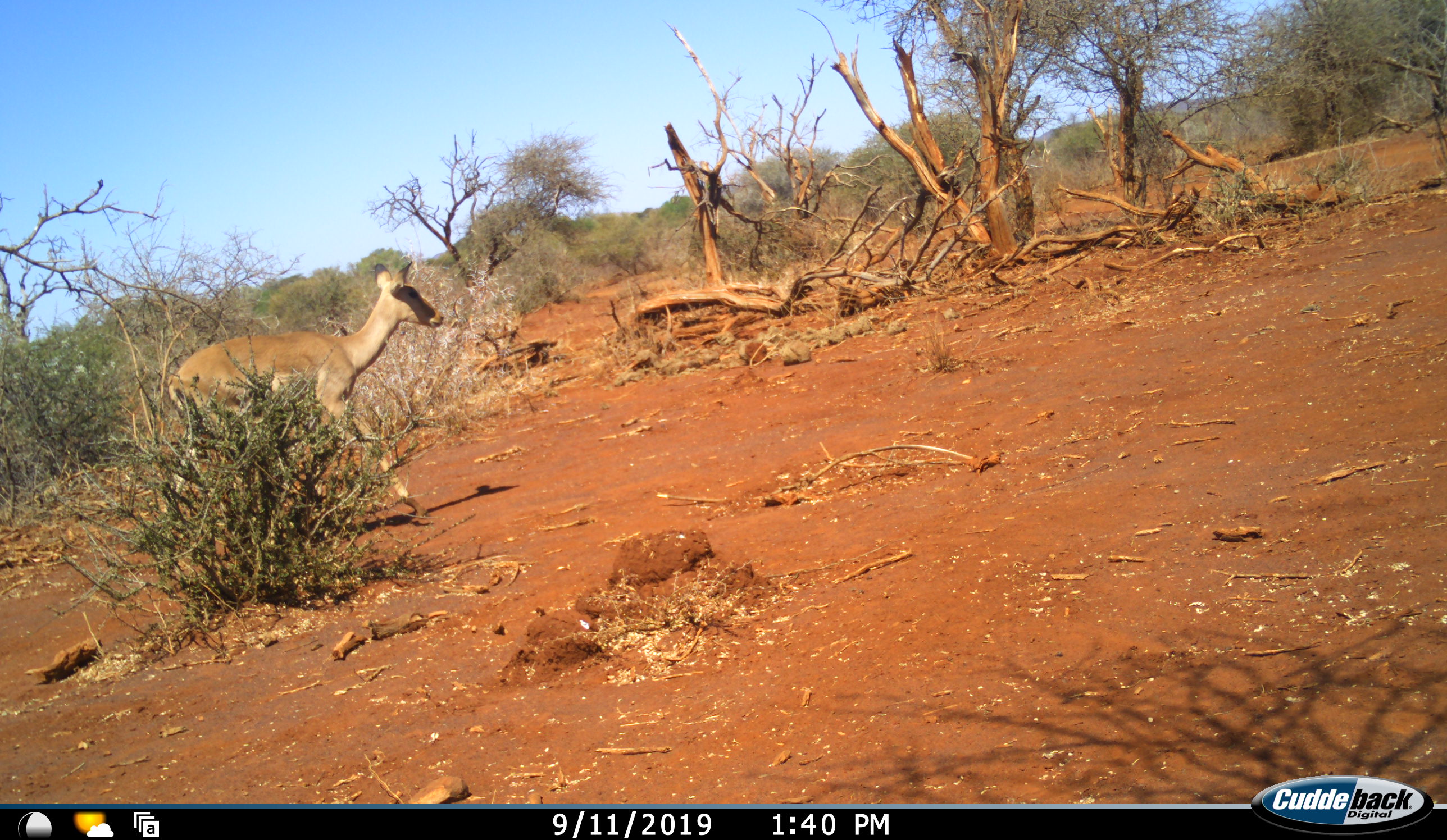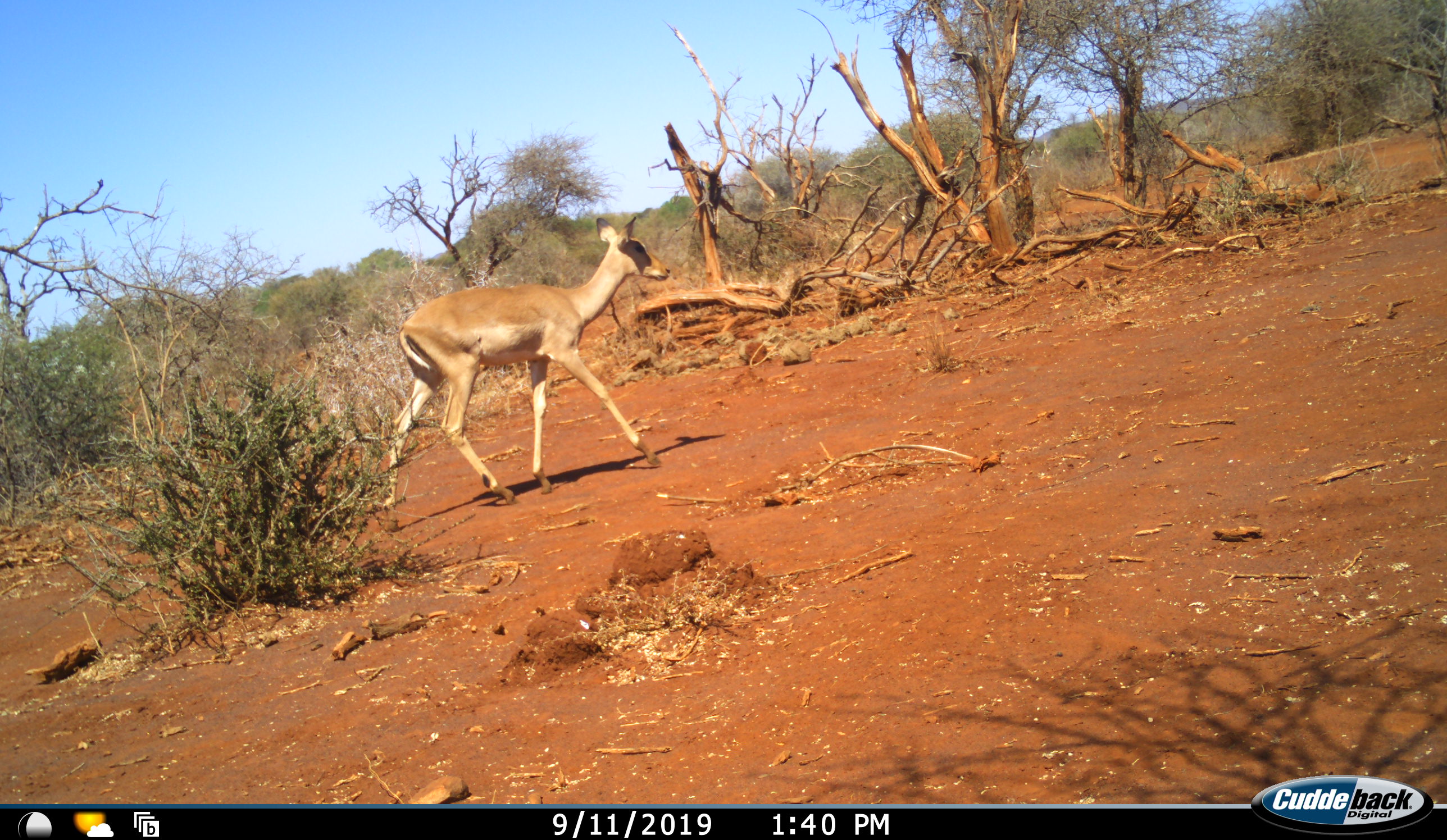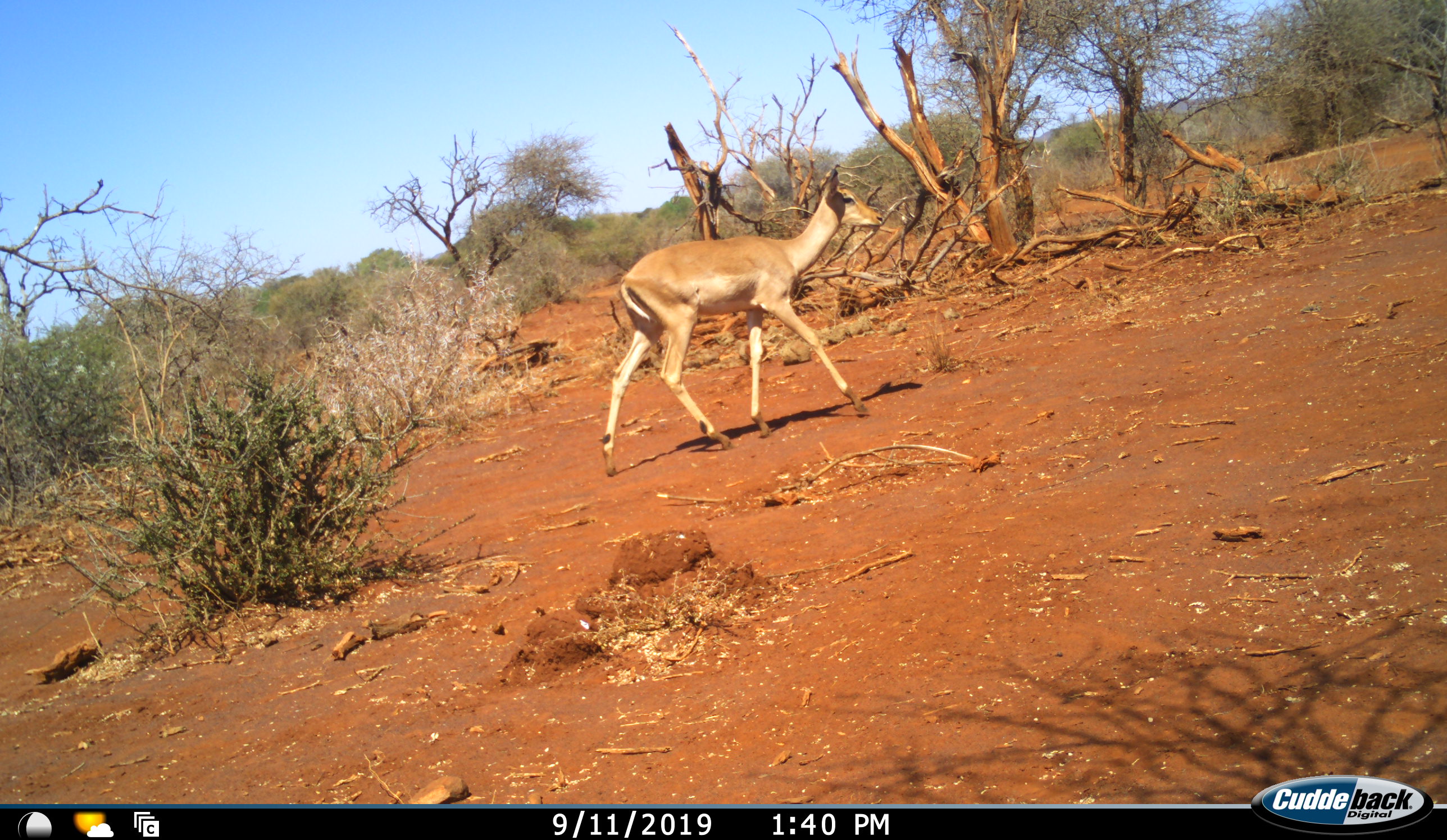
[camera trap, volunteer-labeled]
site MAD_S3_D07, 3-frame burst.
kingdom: Animalia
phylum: Chordata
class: Mammalia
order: Artiodactyla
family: Bovidae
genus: Aepyceros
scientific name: Aepyceros melampus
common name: impala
Impala (Aepyceros melampus), count 1. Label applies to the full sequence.